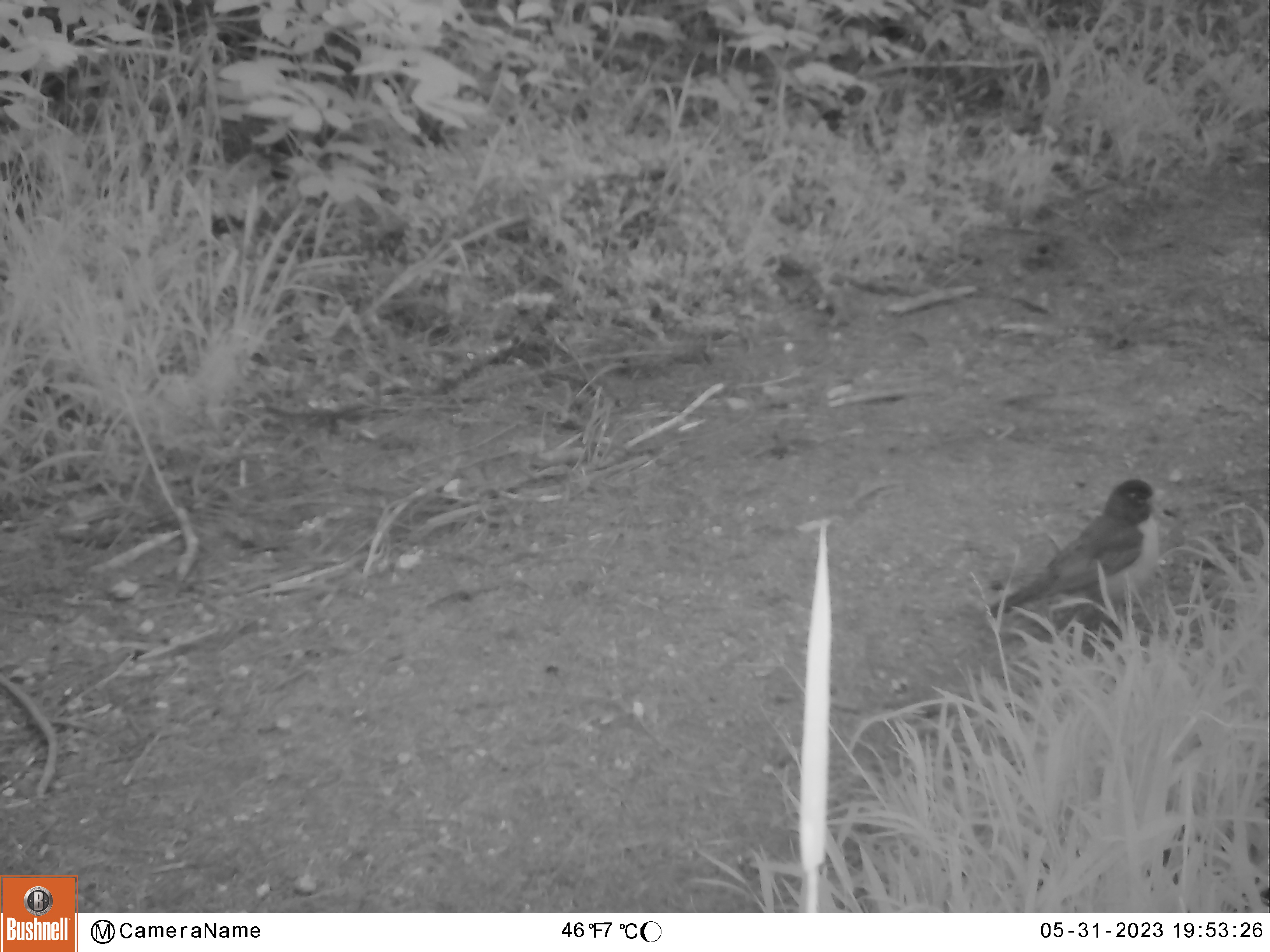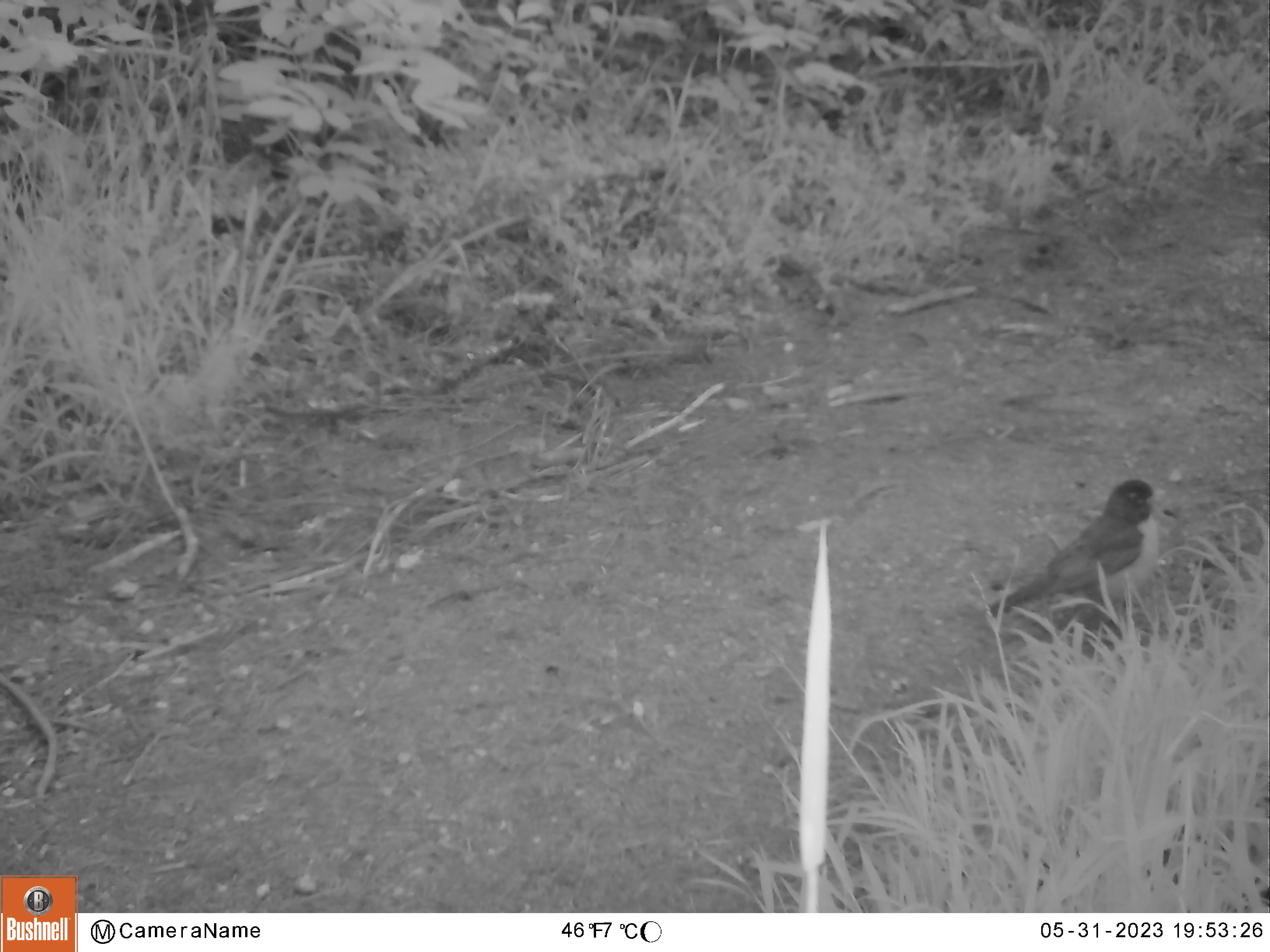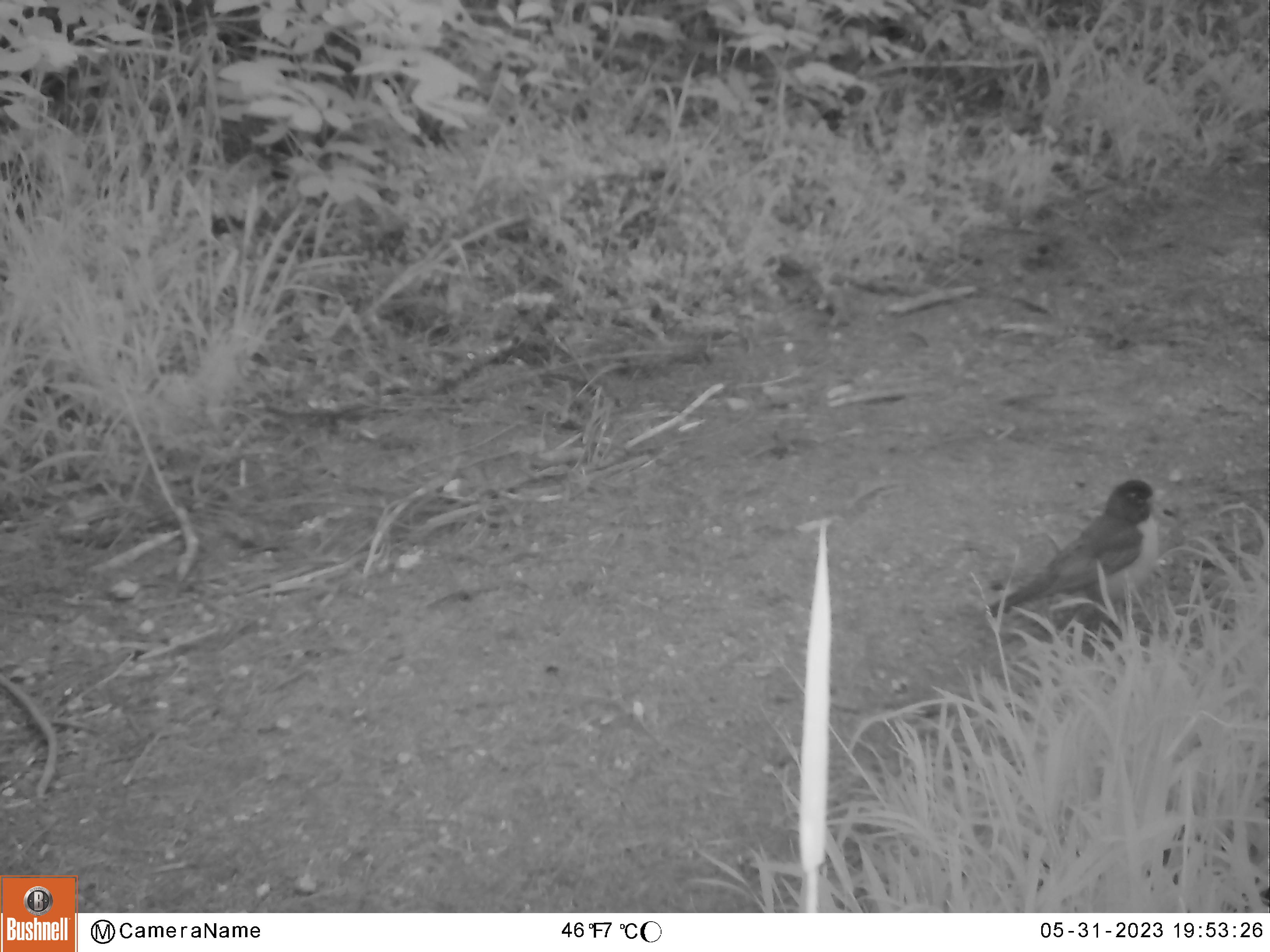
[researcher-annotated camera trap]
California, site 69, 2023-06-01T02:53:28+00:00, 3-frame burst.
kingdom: Animalia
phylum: Chordata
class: Aves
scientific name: Aves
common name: bird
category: unknown bird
Unknown bird (bird) (Aves).